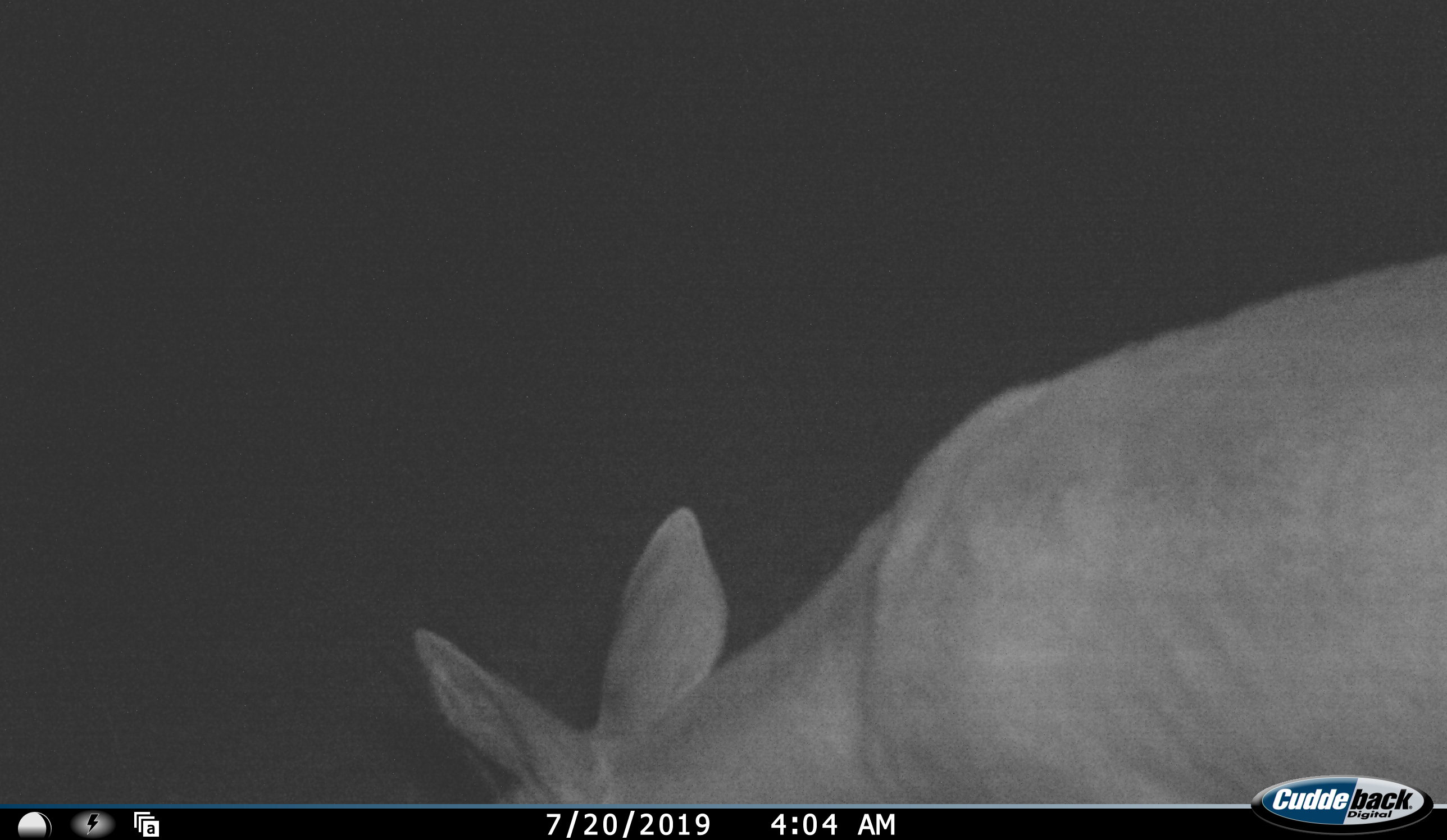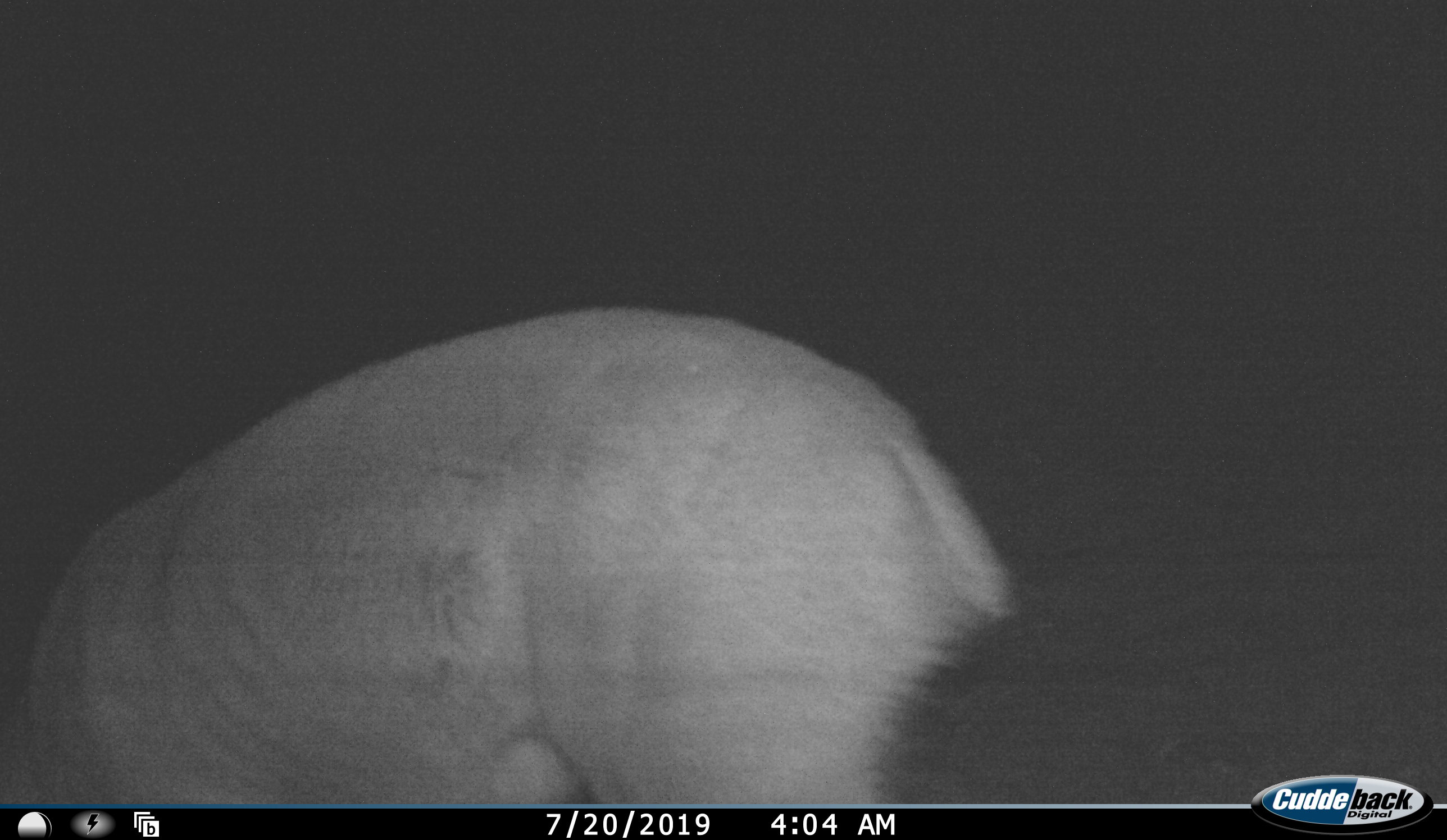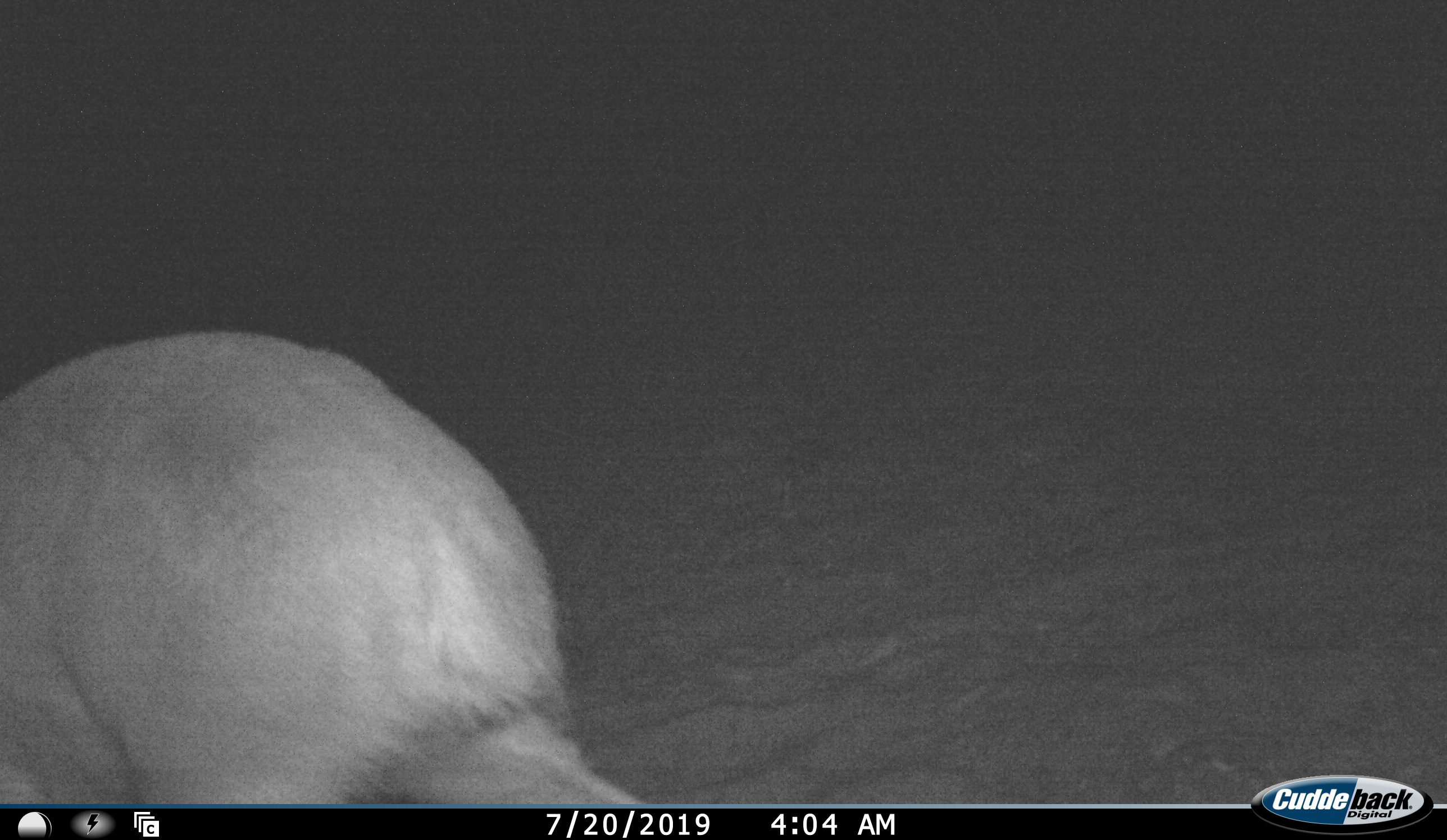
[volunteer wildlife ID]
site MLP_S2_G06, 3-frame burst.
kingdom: Animalia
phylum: Chordata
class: Mammalia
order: Artiodactyla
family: Bovidae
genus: Sylvicapra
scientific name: Sylvicapra grimmia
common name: common duiker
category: duikercommongrey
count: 1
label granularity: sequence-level